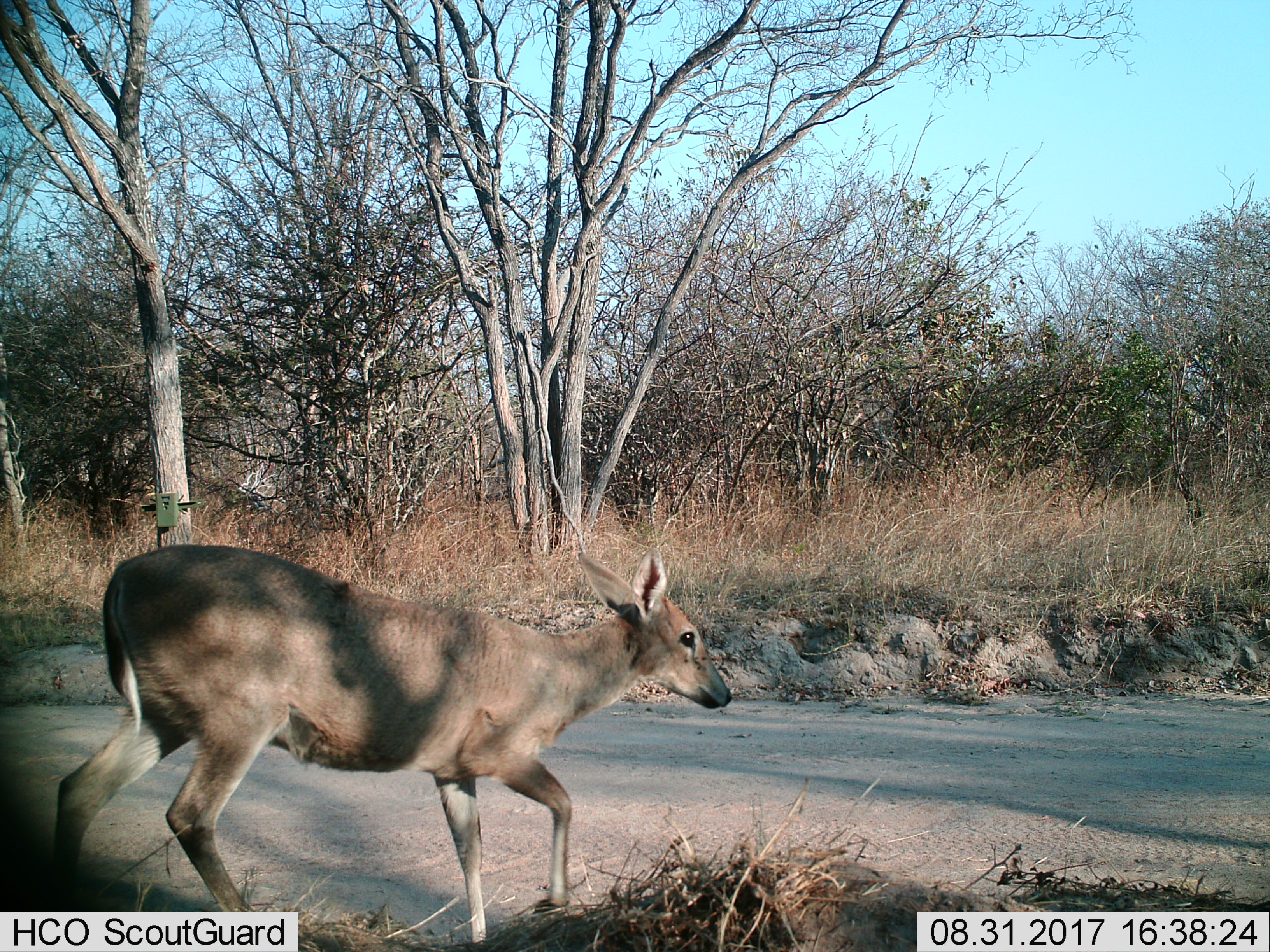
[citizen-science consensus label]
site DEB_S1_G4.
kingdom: Animalia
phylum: Chordata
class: Mammalia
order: Artiodactyla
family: Bovidae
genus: Sylvicapra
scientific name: Sylvicapra grimmia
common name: common duiker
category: duikercommongrey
Duikercommongrey (common duiker) (Sylvicapra grimmia), count 1. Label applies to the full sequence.